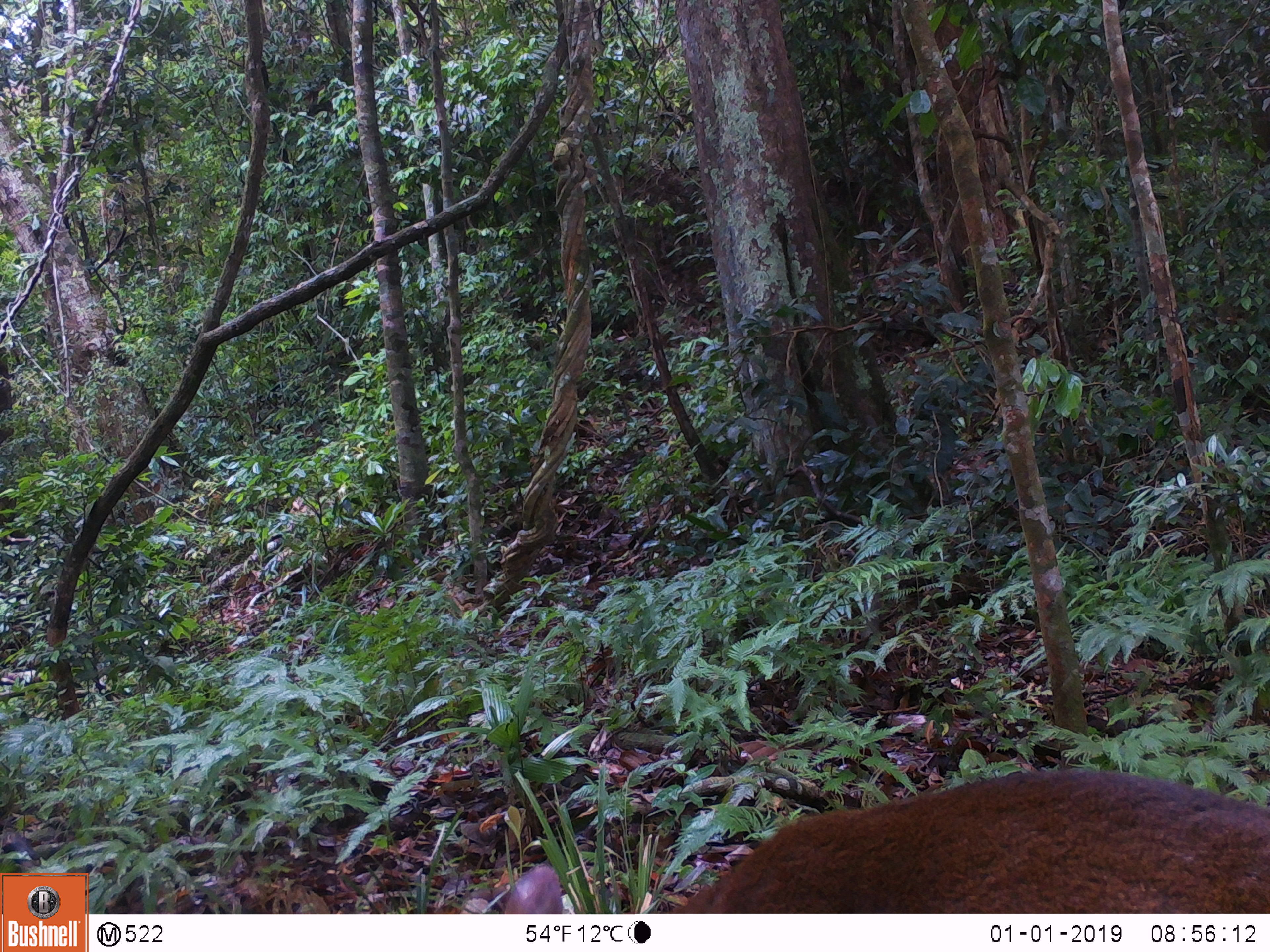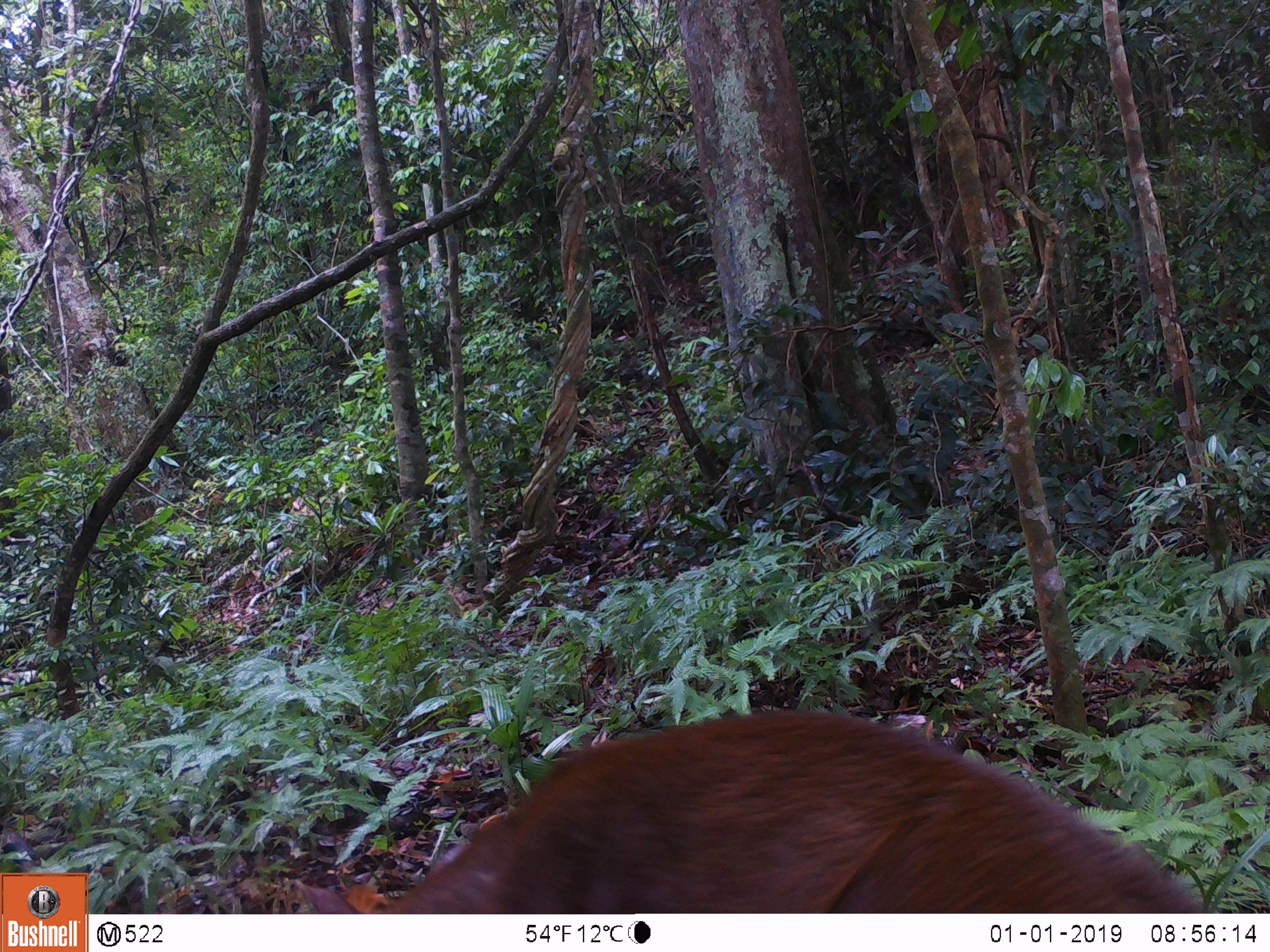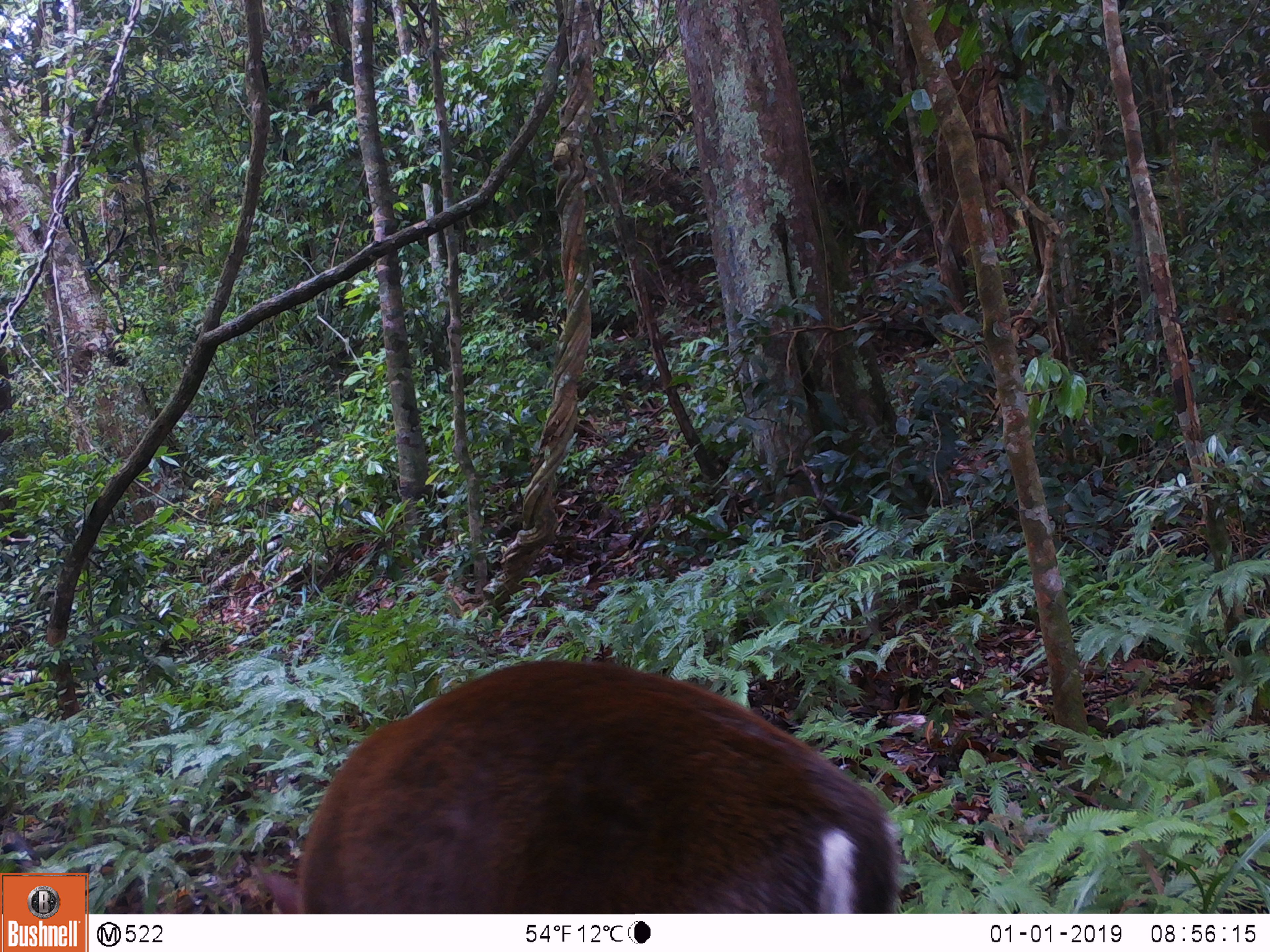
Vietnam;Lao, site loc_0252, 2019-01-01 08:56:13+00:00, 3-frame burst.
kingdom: Animalia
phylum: Chordata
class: Mammalia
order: Artiodactyla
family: Cervidae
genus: Muntiacus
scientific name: Muntiacus rooseveltorum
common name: roosevelt's muntjac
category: roosevelts muntjac group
Roosevelts muntjac group (roosevelt's muntjac) (Muntiacus rooseveltorum). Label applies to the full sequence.